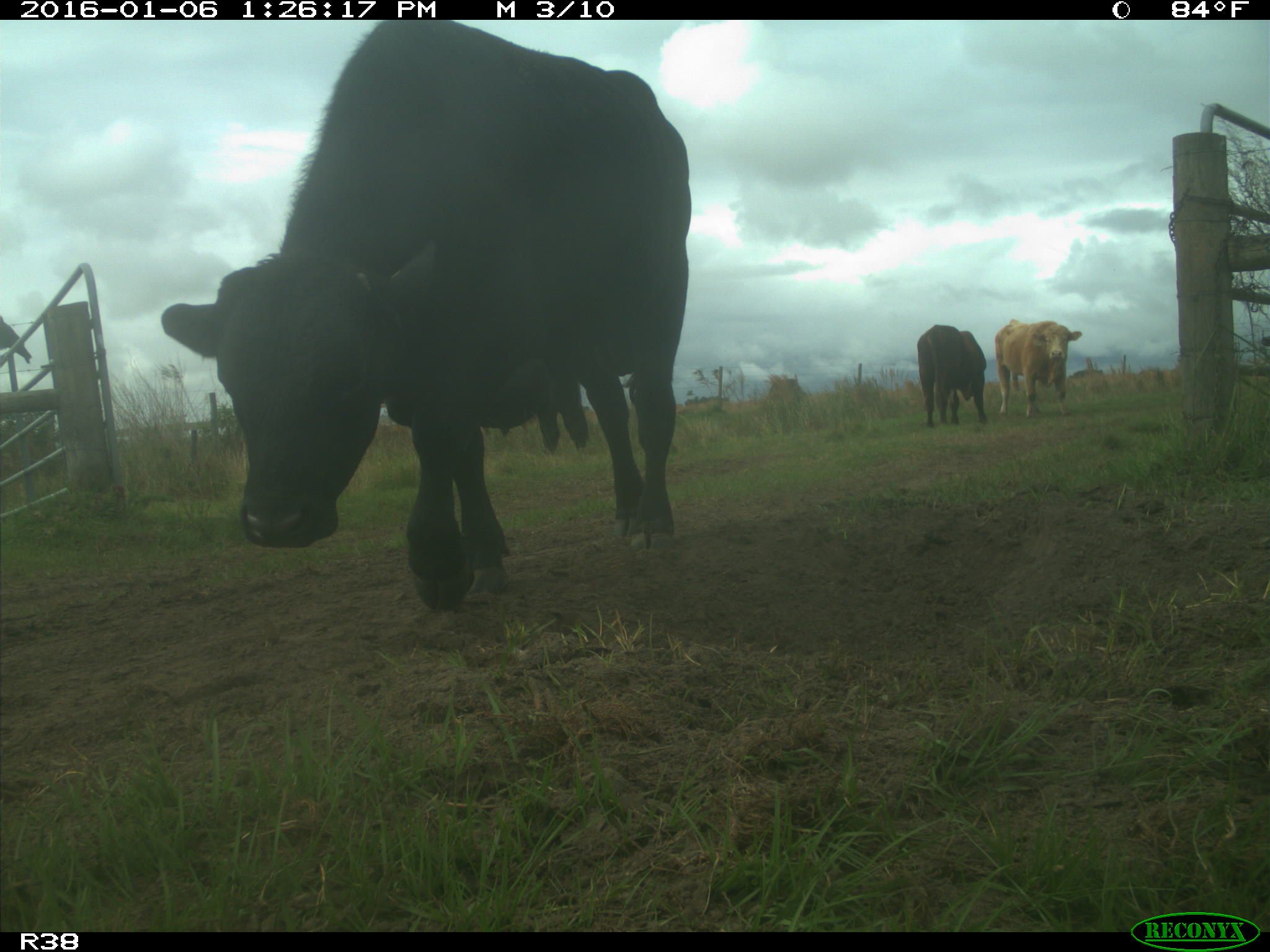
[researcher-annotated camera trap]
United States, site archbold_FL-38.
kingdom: Animalia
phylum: Chordata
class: Mammalia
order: Artiodactyla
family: Bovidae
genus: Bos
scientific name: Bos taurus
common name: domestic cow